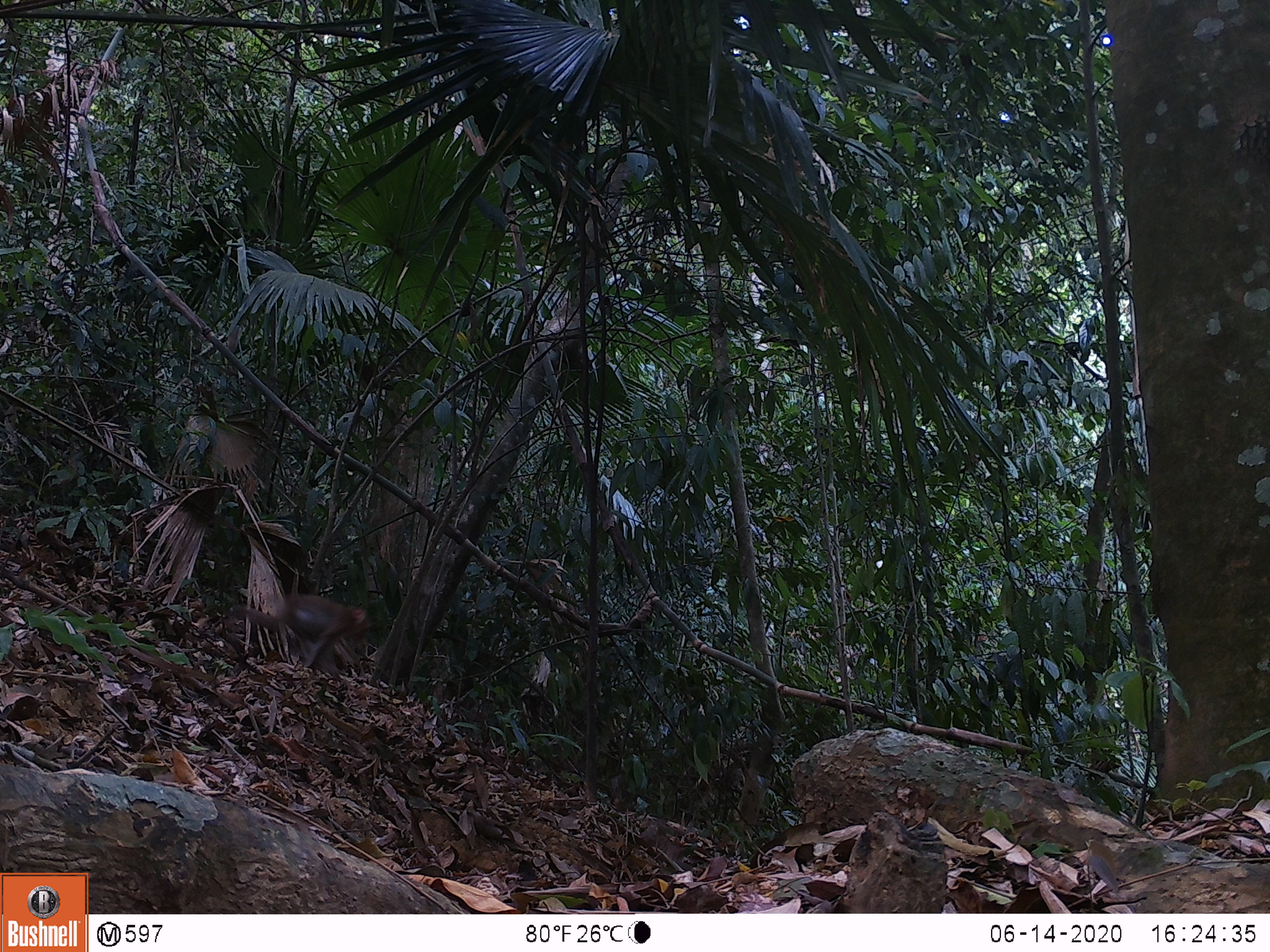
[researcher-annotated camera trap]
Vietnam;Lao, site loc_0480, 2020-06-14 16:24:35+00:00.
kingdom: Animalia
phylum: Chordata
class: Mammalia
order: Primates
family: Cercopithecidae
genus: Macaca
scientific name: Macaca nemestrina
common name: pig-tailed macaque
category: pig tailed macaque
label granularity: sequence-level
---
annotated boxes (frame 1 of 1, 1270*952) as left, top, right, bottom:
pig tailed macaque: 231, 593, 371, 681